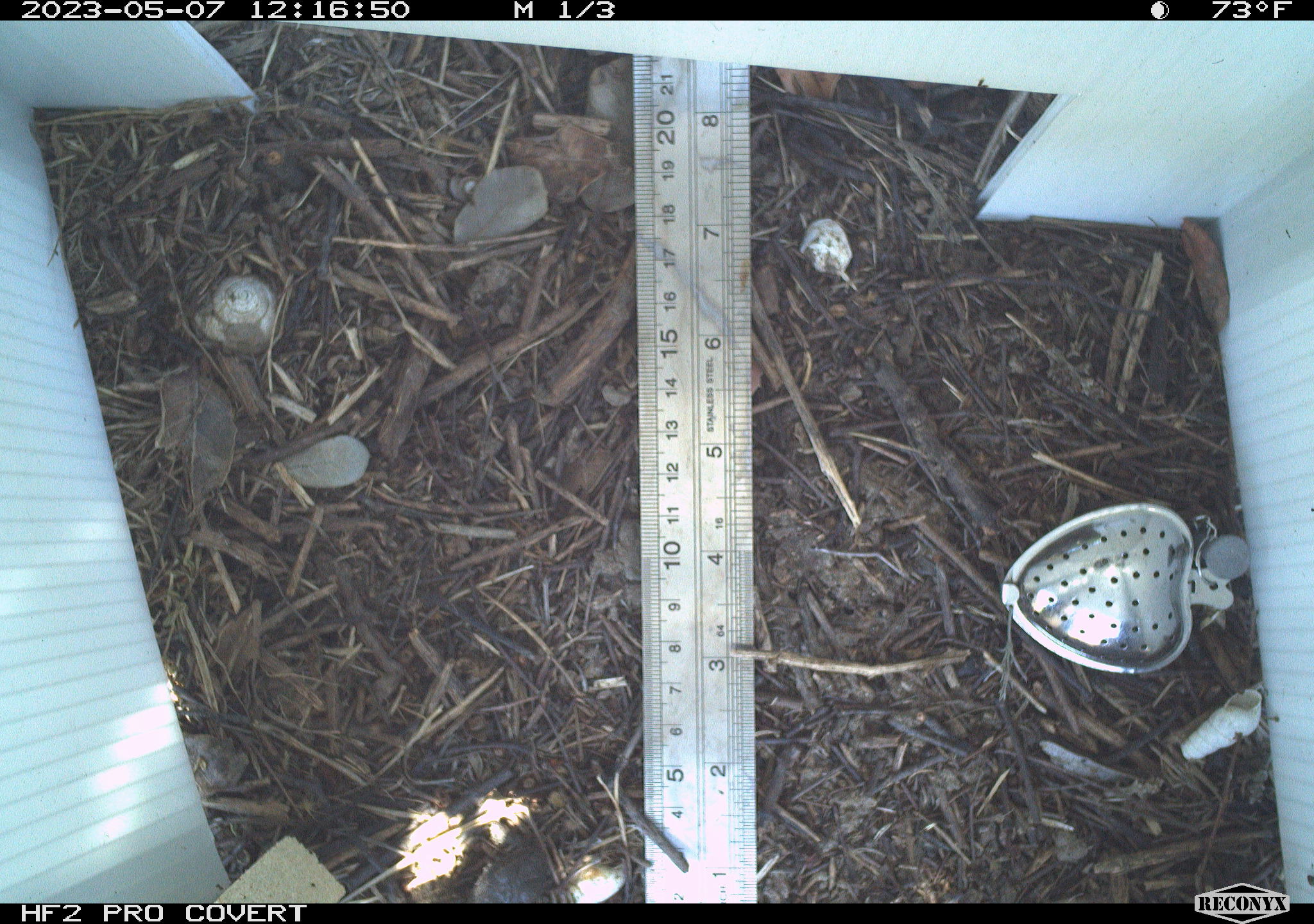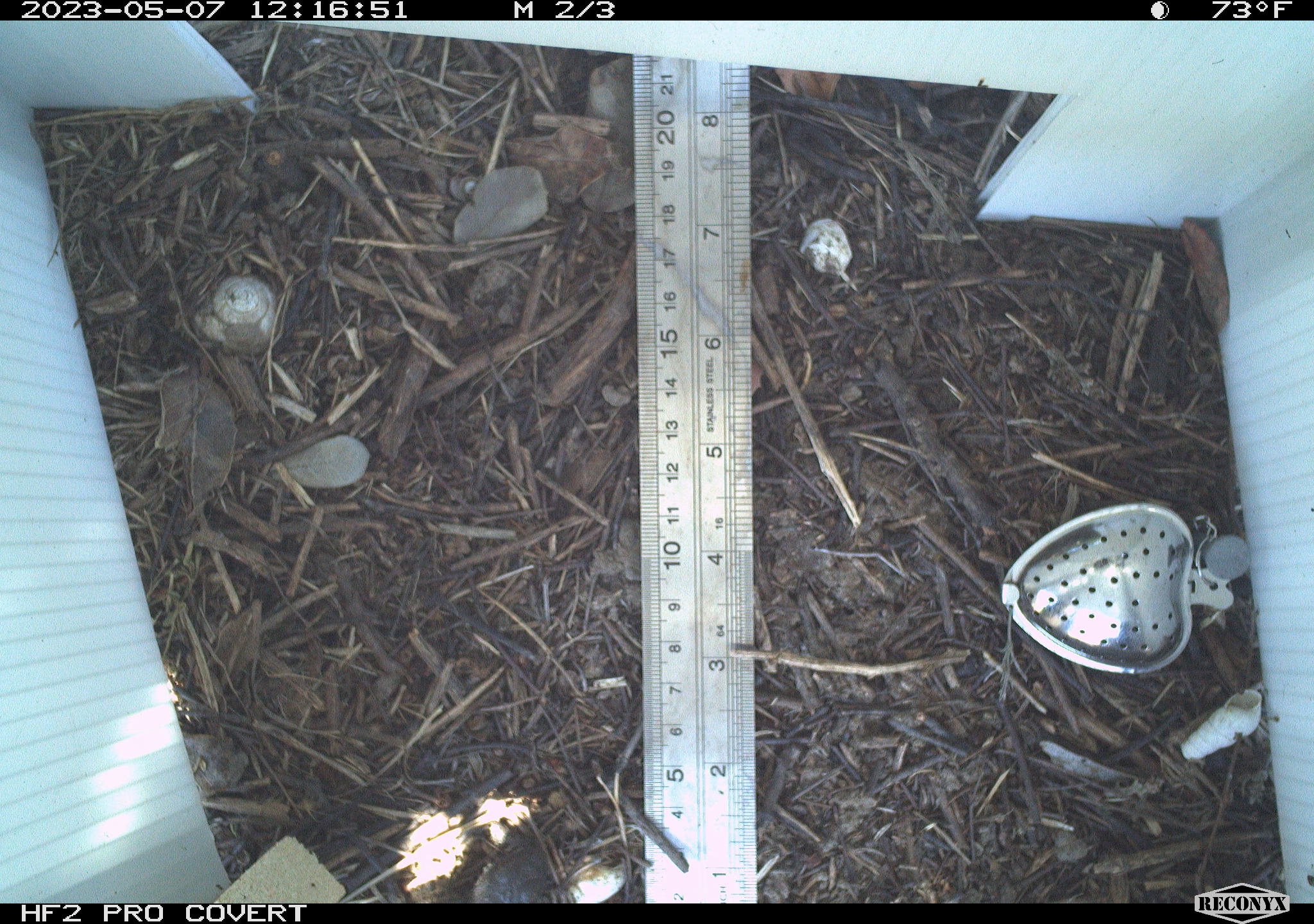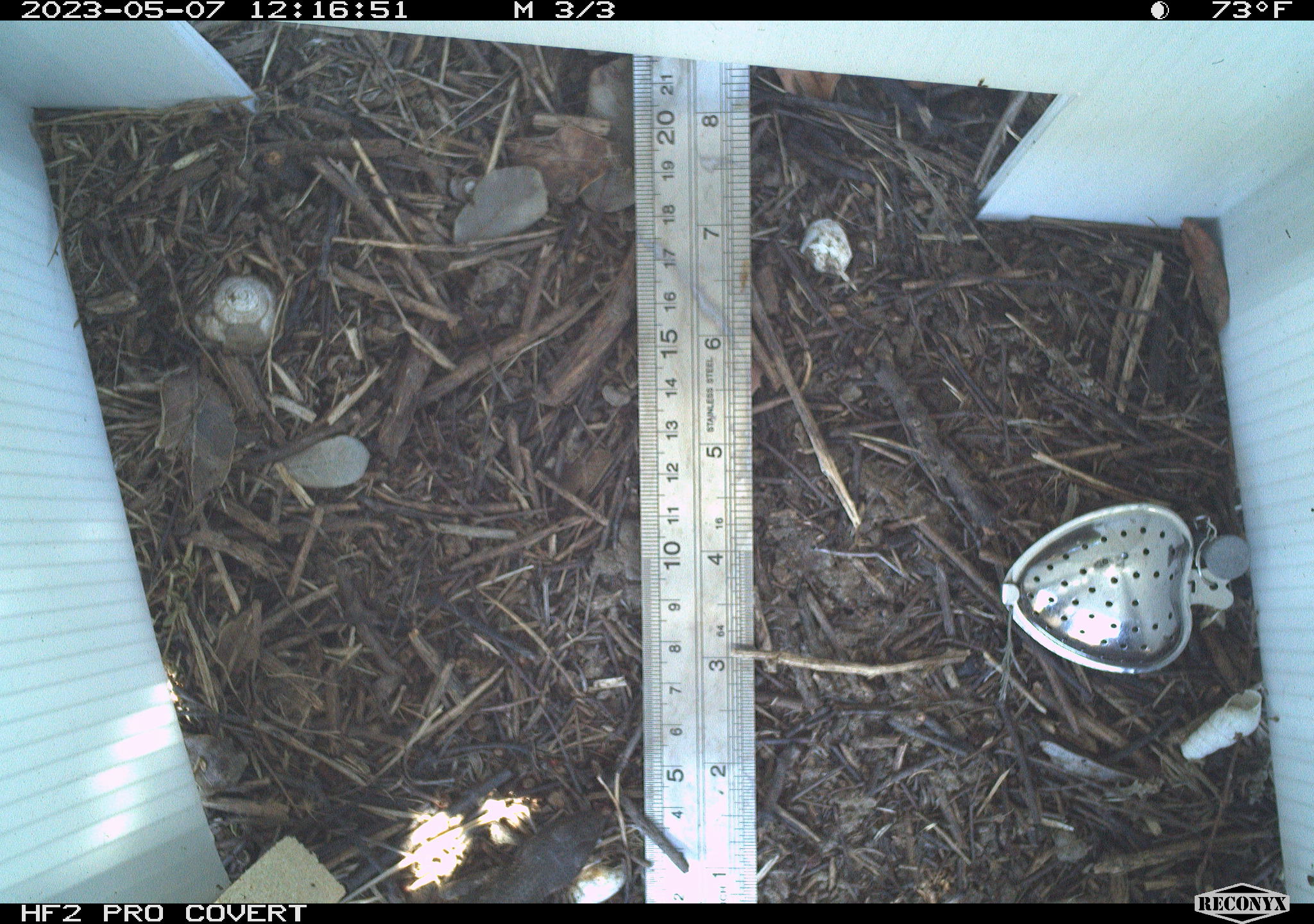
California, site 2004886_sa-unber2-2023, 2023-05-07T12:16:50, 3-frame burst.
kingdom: Animalia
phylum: Chordata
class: Reptilia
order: Squamata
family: Phrynosomatidae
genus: Sceloporus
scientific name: Sceloporus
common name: spiny lizards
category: sceloporus species